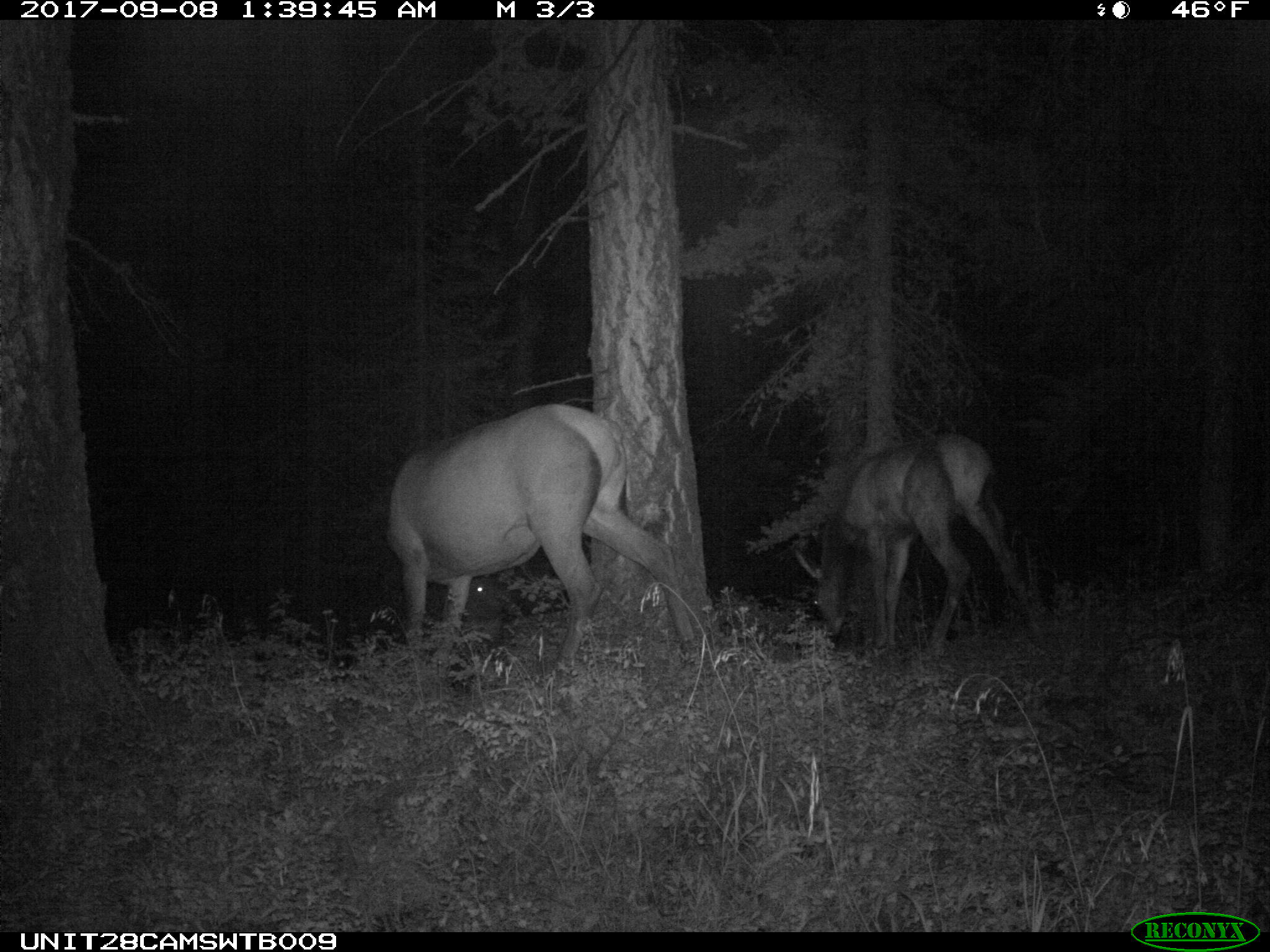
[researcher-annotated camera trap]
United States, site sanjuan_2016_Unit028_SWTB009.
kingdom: Animalia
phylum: Chordata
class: Mammalia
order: Artiodactyla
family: Cervidae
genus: Cervus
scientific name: Cervus elaphus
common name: red deer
Cervus elaphus (red deer).